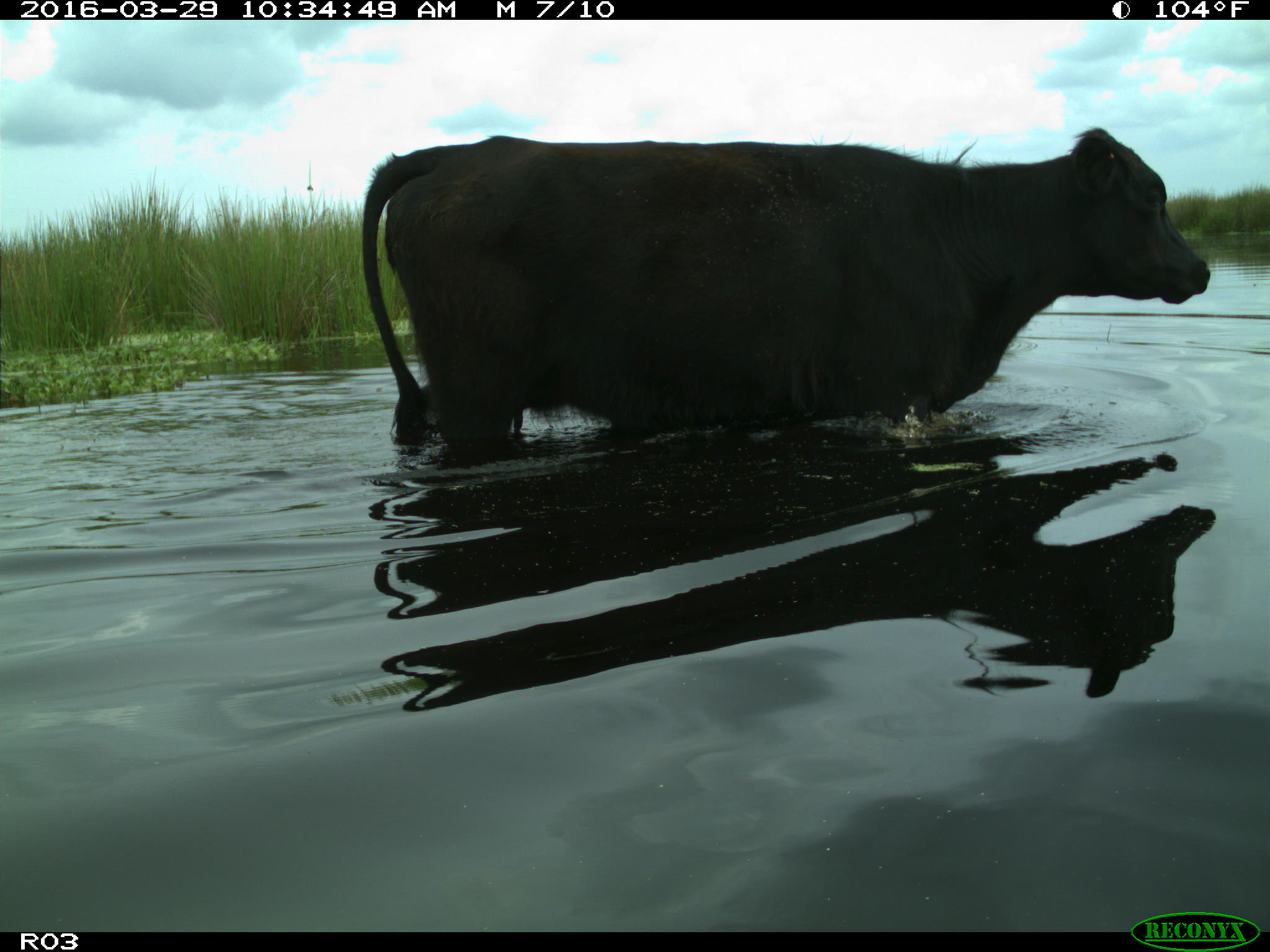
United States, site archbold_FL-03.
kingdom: Animalia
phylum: Chordata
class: Mammalia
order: Artiodactyla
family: Bovidae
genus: Bos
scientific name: Bos taurus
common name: domestic cow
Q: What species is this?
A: Bos taurus (domestic cow).